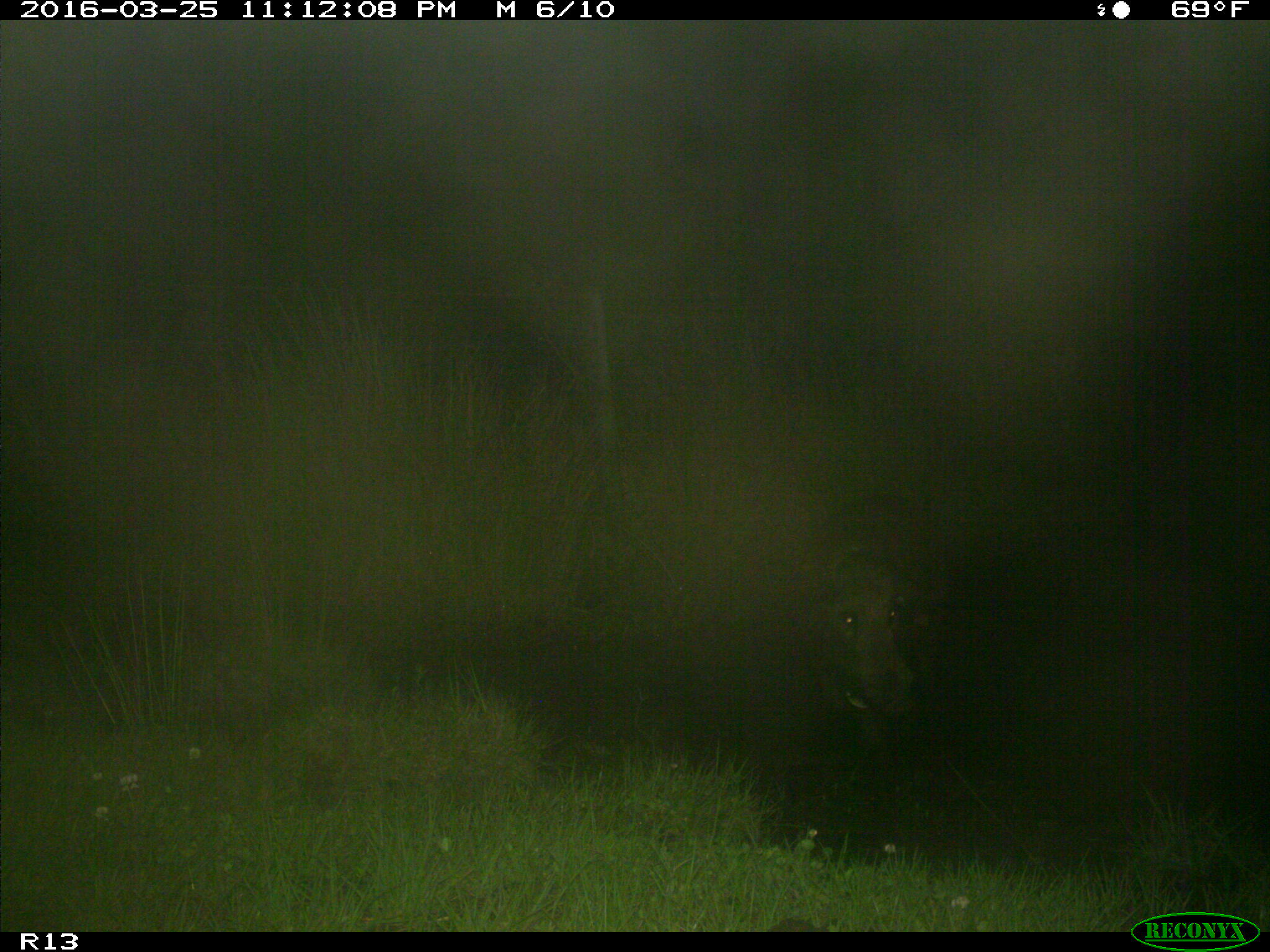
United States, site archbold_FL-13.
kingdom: Animalia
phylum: Chordata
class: Mammalia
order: Artiodactyla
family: Suidae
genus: Sus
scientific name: Sus scrofa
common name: wild boar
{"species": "Sus scrofa (wild boar)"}